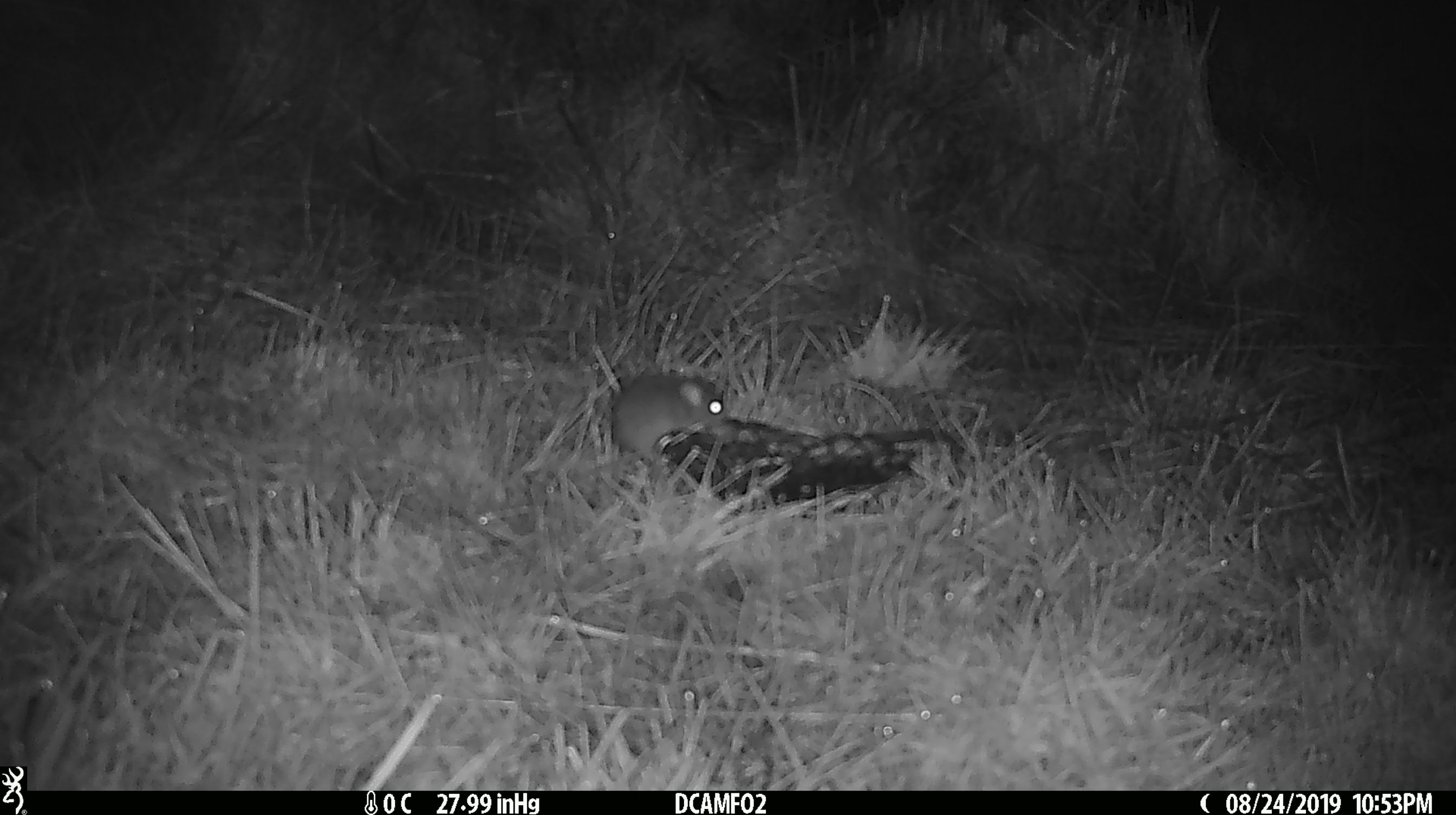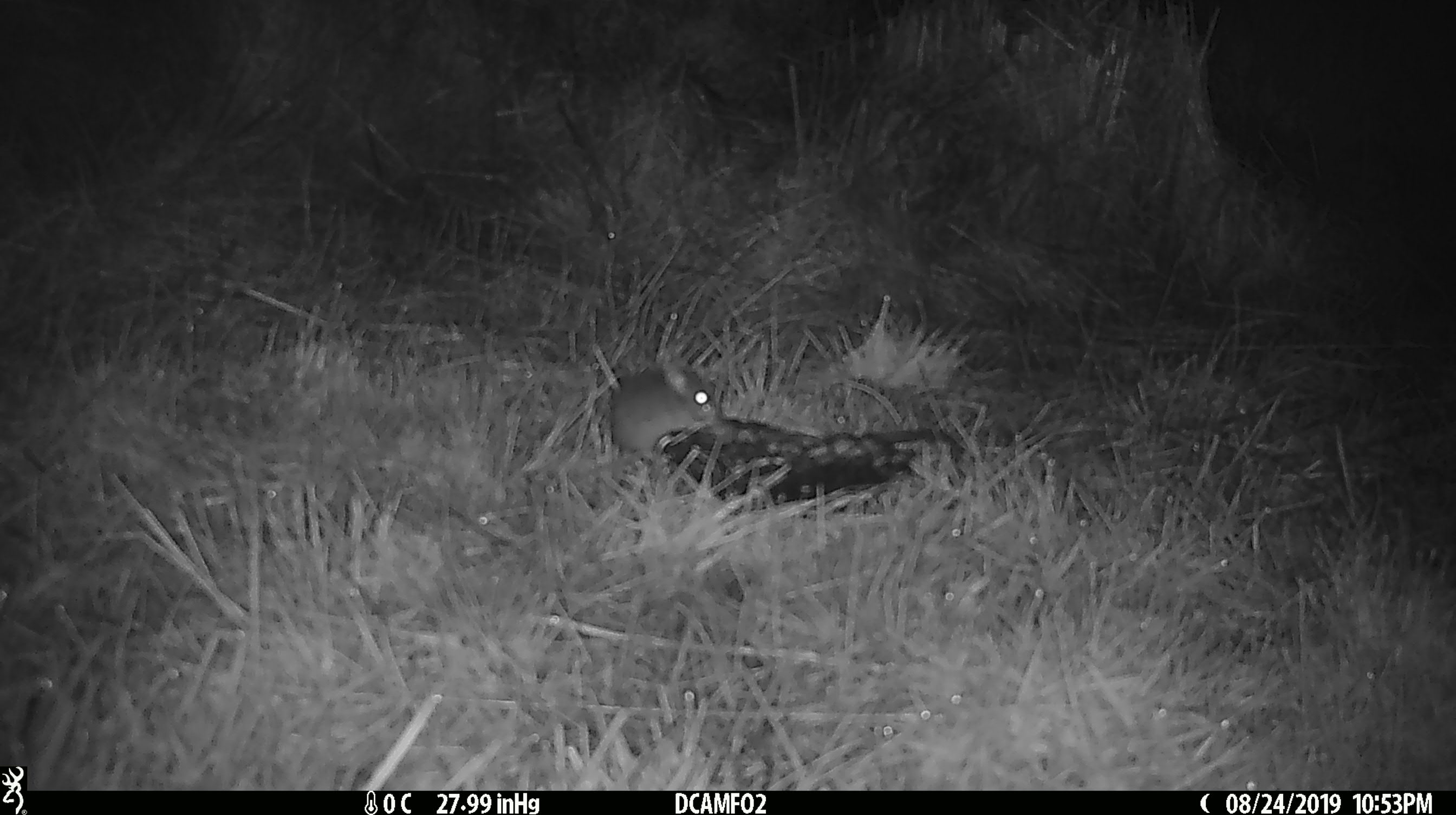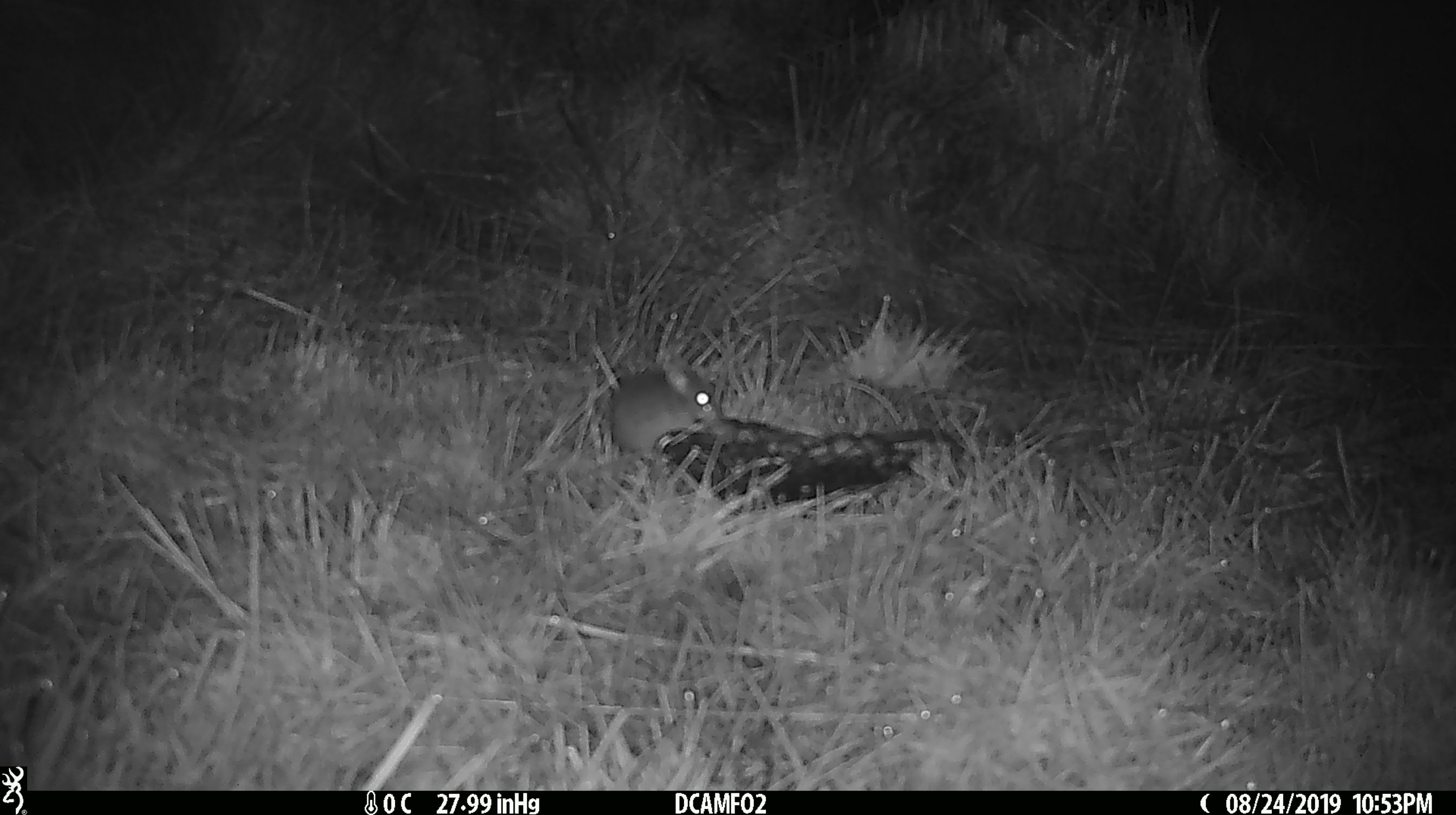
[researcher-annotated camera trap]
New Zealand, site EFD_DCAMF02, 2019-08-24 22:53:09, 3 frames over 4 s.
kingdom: Animalia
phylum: Chordata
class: Mammalia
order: Rodentia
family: Muridae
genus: Mus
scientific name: Mus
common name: mouse